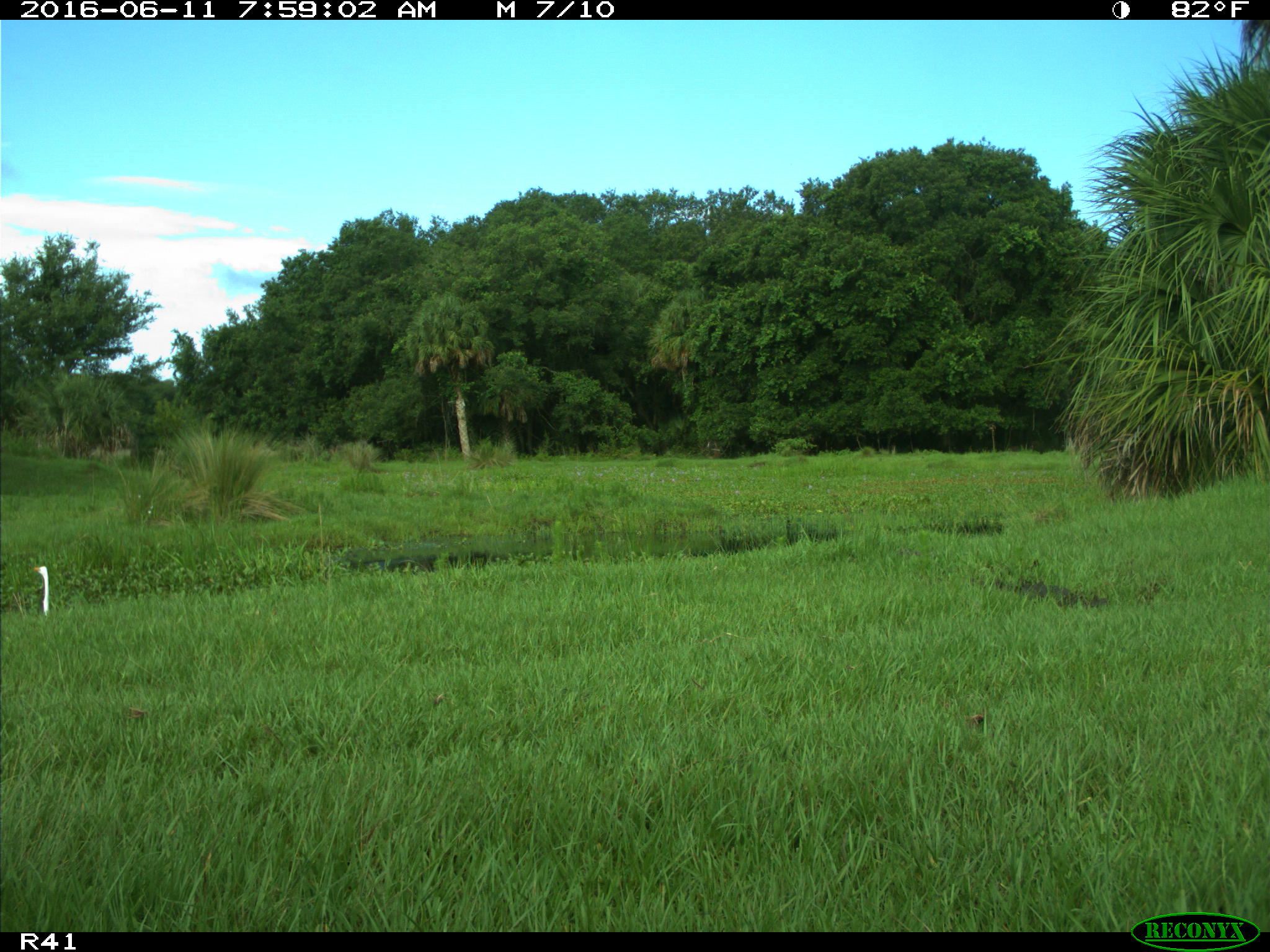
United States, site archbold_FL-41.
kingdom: Animalia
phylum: Chordata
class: Mammalia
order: Artiodactyla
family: Bovidae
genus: Bos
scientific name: Bos taurus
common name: domestic cow